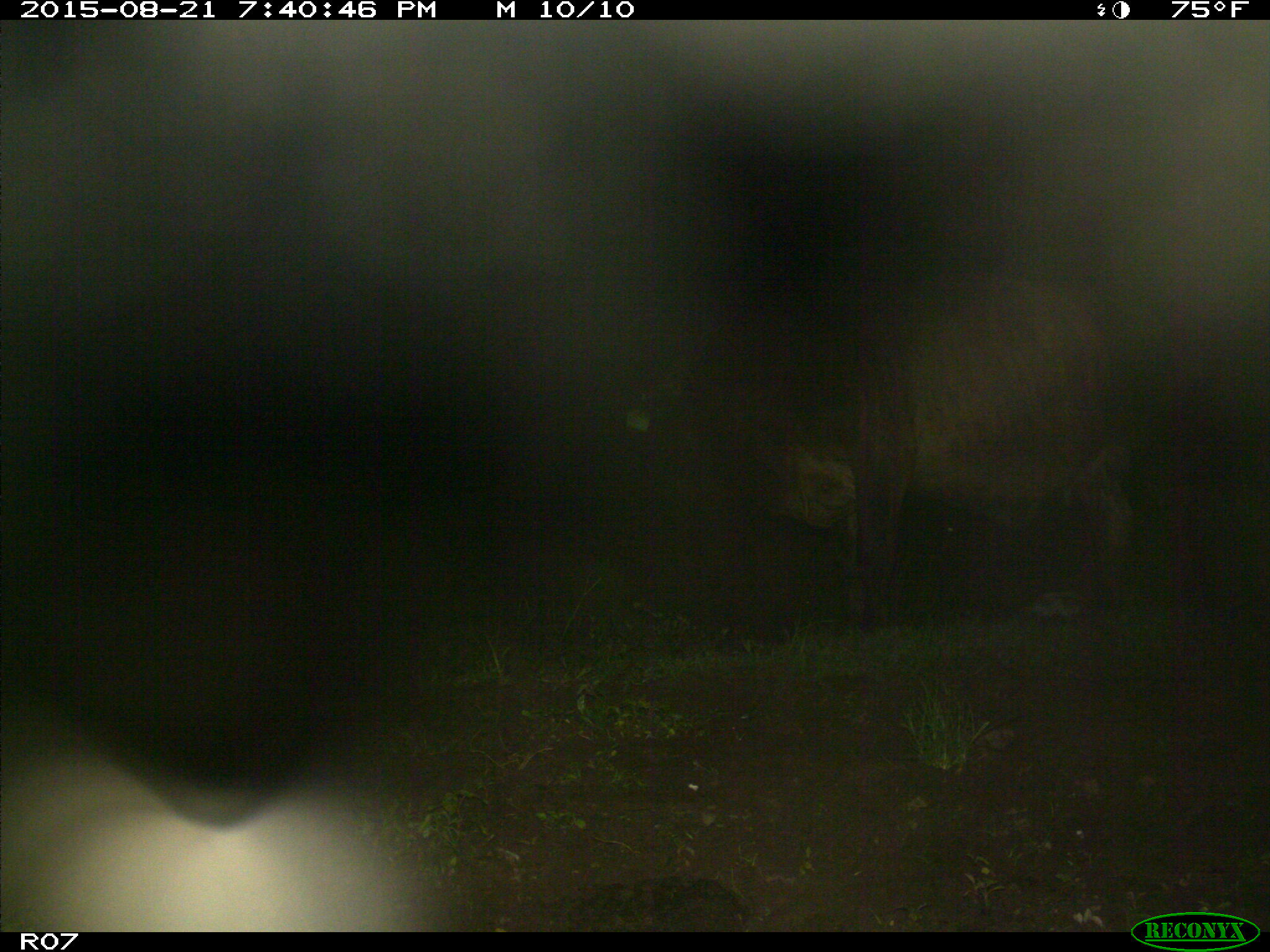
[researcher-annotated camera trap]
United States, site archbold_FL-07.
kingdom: Animalia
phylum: Chordata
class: Mammalia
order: Artiodactyla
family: Bovidae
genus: Bos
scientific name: Bos taurus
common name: domestic cow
Bos taurus (domestic cow).